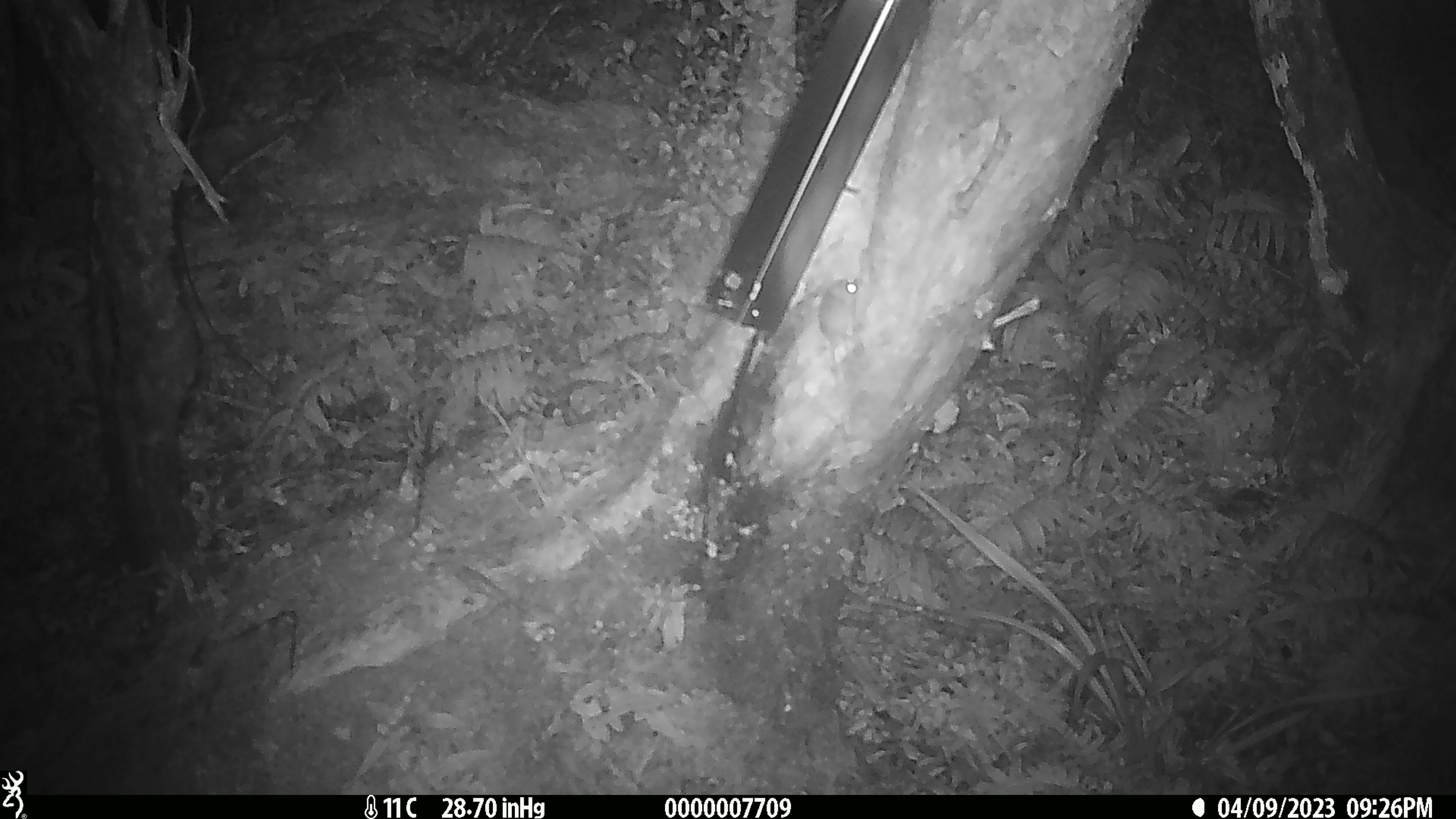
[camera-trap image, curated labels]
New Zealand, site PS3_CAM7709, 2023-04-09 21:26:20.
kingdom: Animalia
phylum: Chordata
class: Mammalia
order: Rodentia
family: Muridae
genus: Mus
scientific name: Mus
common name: mouse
Mouse (Mus).